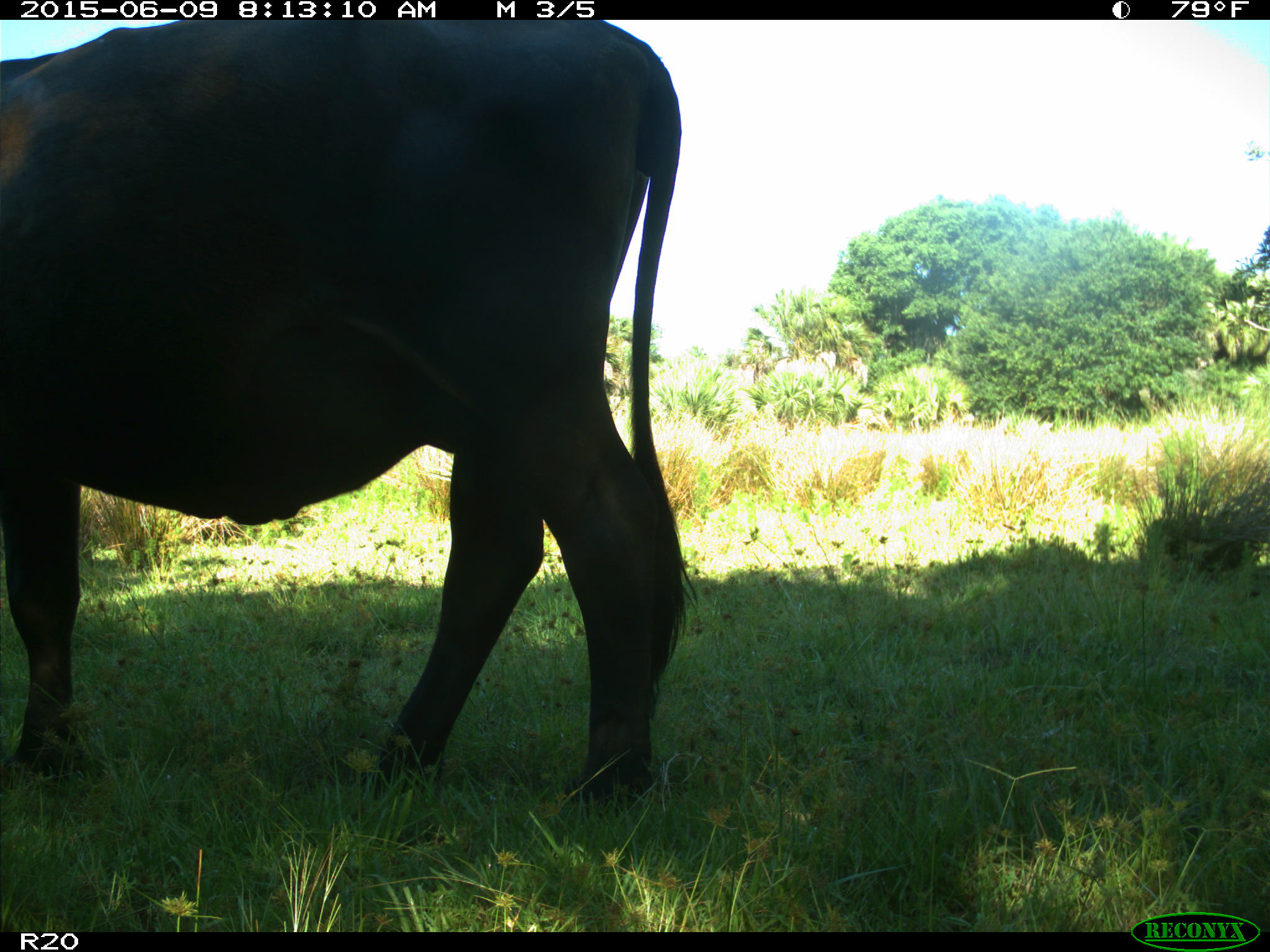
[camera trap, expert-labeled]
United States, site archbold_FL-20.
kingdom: Animalia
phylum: Chordata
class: Mammalia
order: Artiodactyla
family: Bovidae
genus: Bos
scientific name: Bos taurus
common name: domestic cow